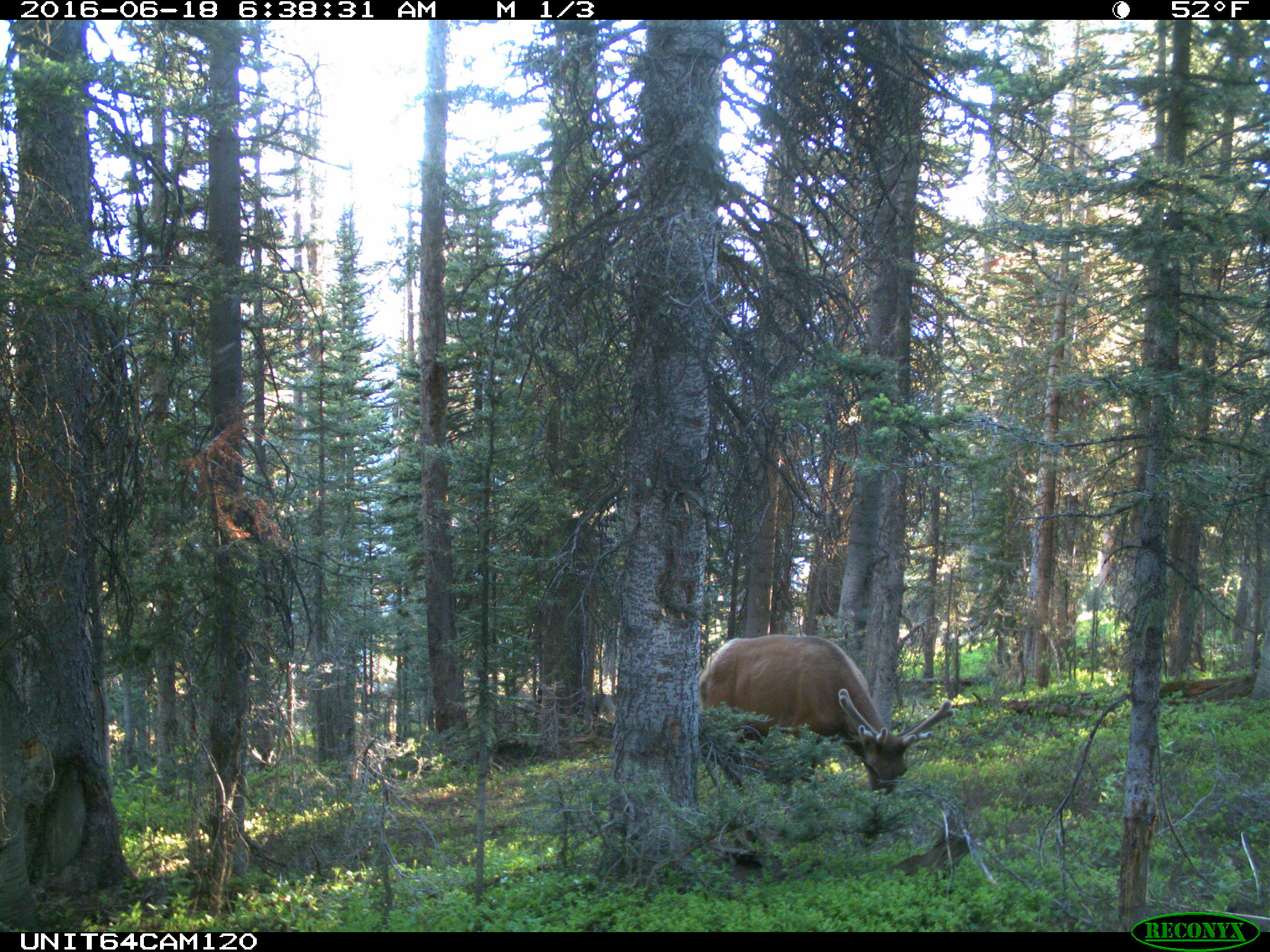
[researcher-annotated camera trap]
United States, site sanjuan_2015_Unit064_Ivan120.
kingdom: Animalia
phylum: Chordata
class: Mammalia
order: Artiodactyla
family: Cervidae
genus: Cervus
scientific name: Cervus elaphus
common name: red deer